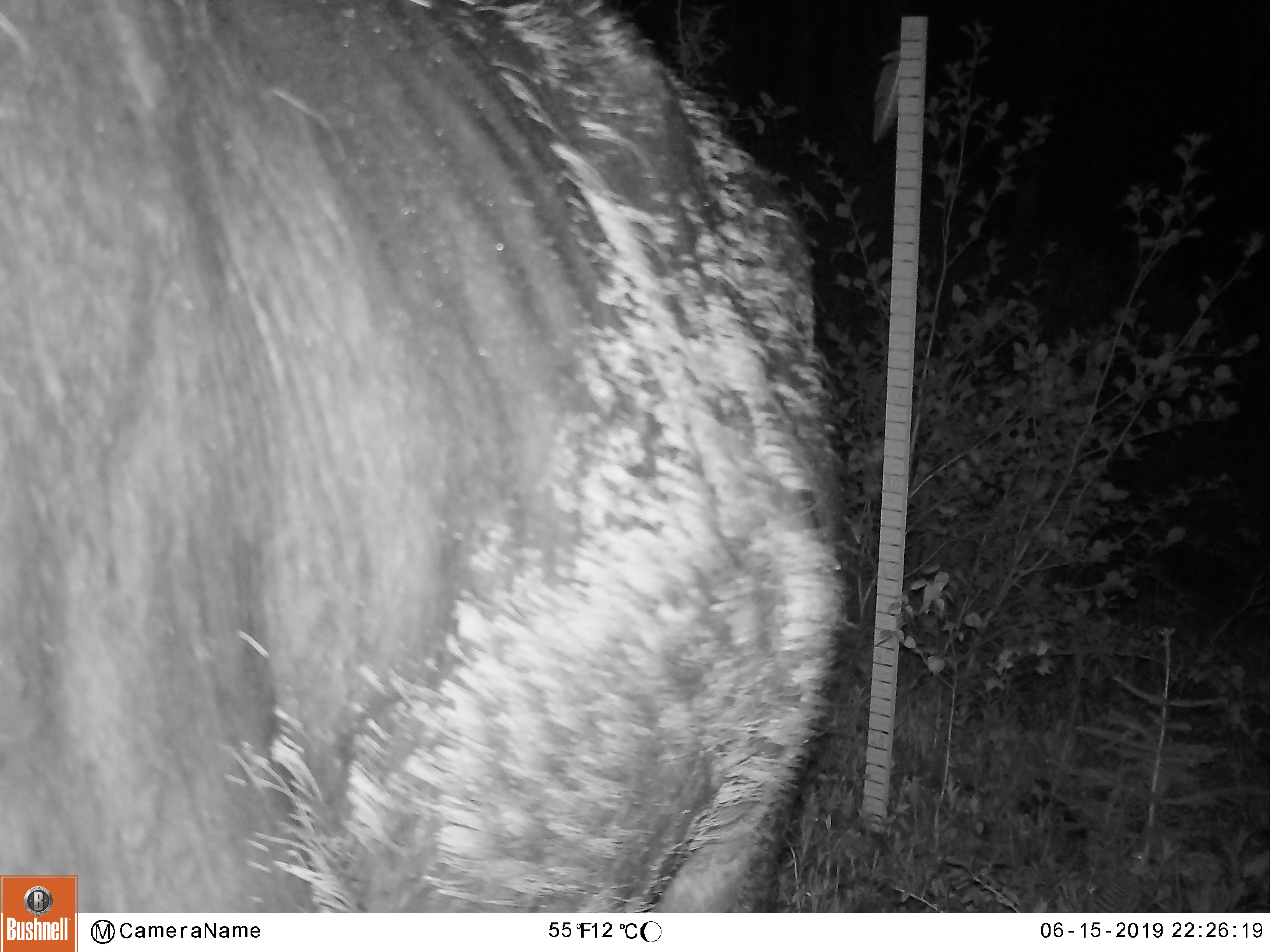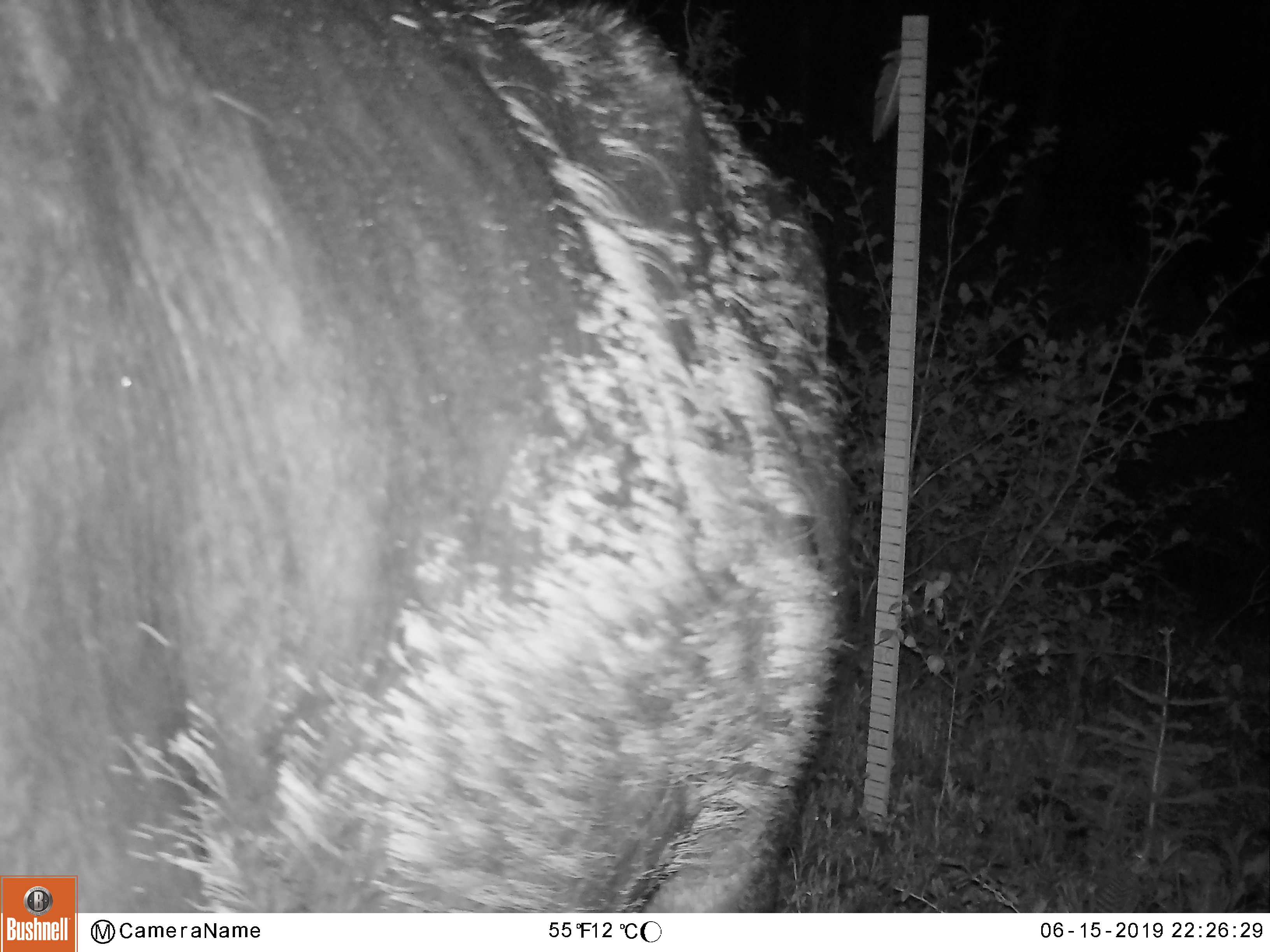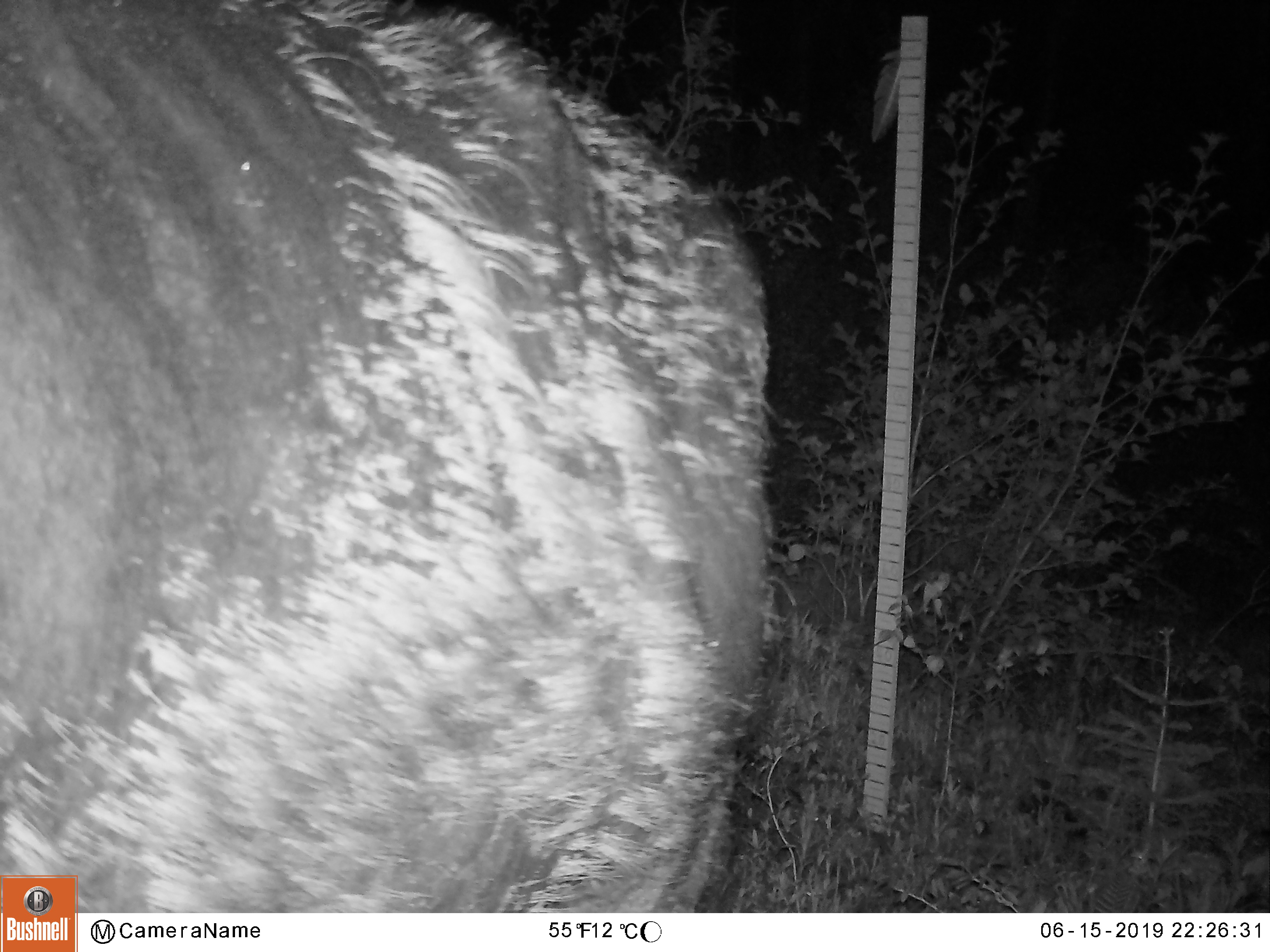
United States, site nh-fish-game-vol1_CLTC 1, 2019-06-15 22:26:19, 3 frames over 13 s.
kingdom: Animalia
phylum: Chordata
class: Mammalia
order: Artiodactyla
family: Cervidae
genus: Alces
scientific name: Alces alces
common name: moose